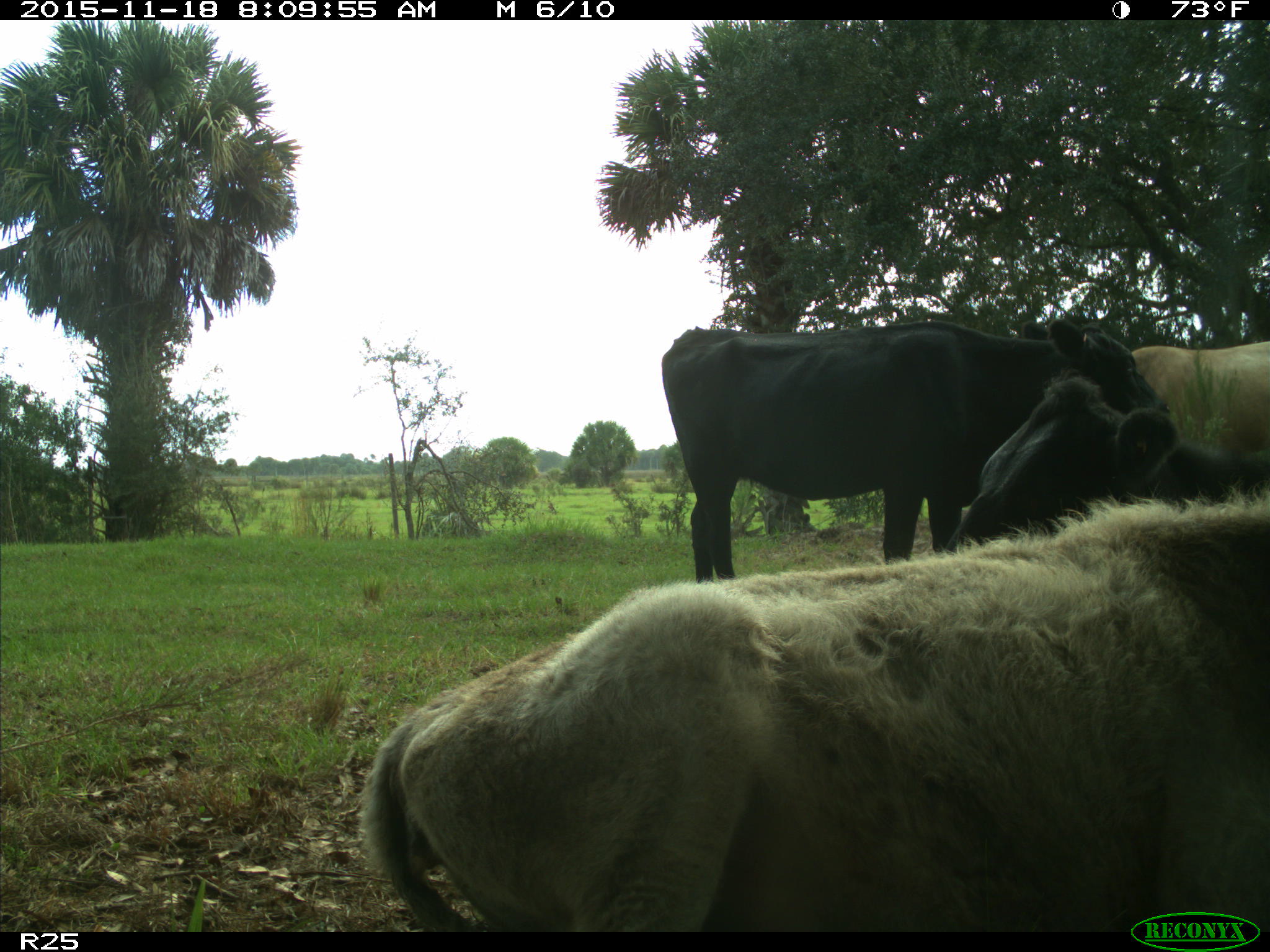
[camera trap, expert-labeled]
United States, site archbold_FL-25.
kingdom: Animalia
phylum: Chordata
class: Mammalia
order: Artiodactyla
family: Bovidae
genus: Bos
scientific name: Bos taurus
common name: domestic cow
Bos taurus (domestic cow).